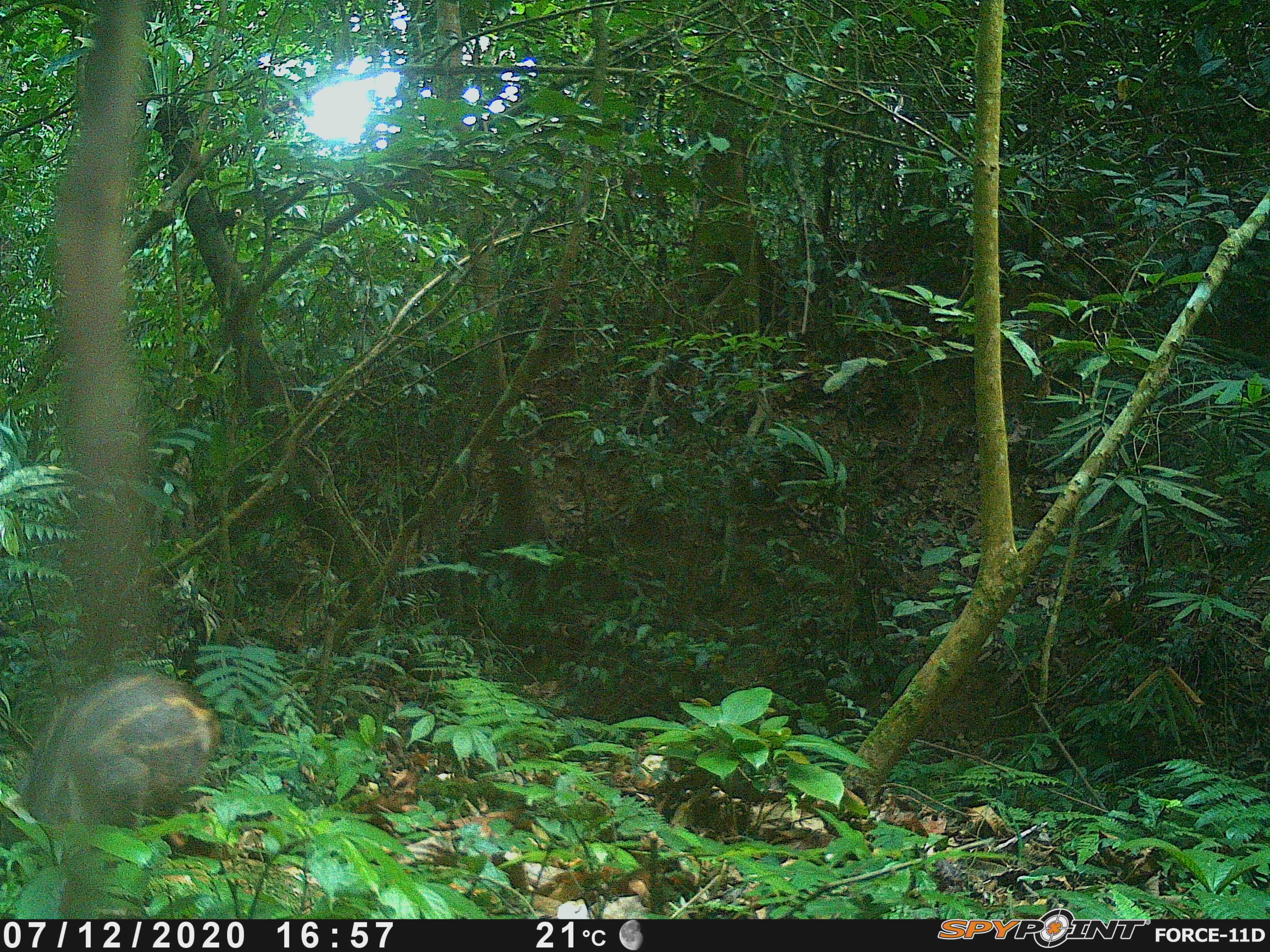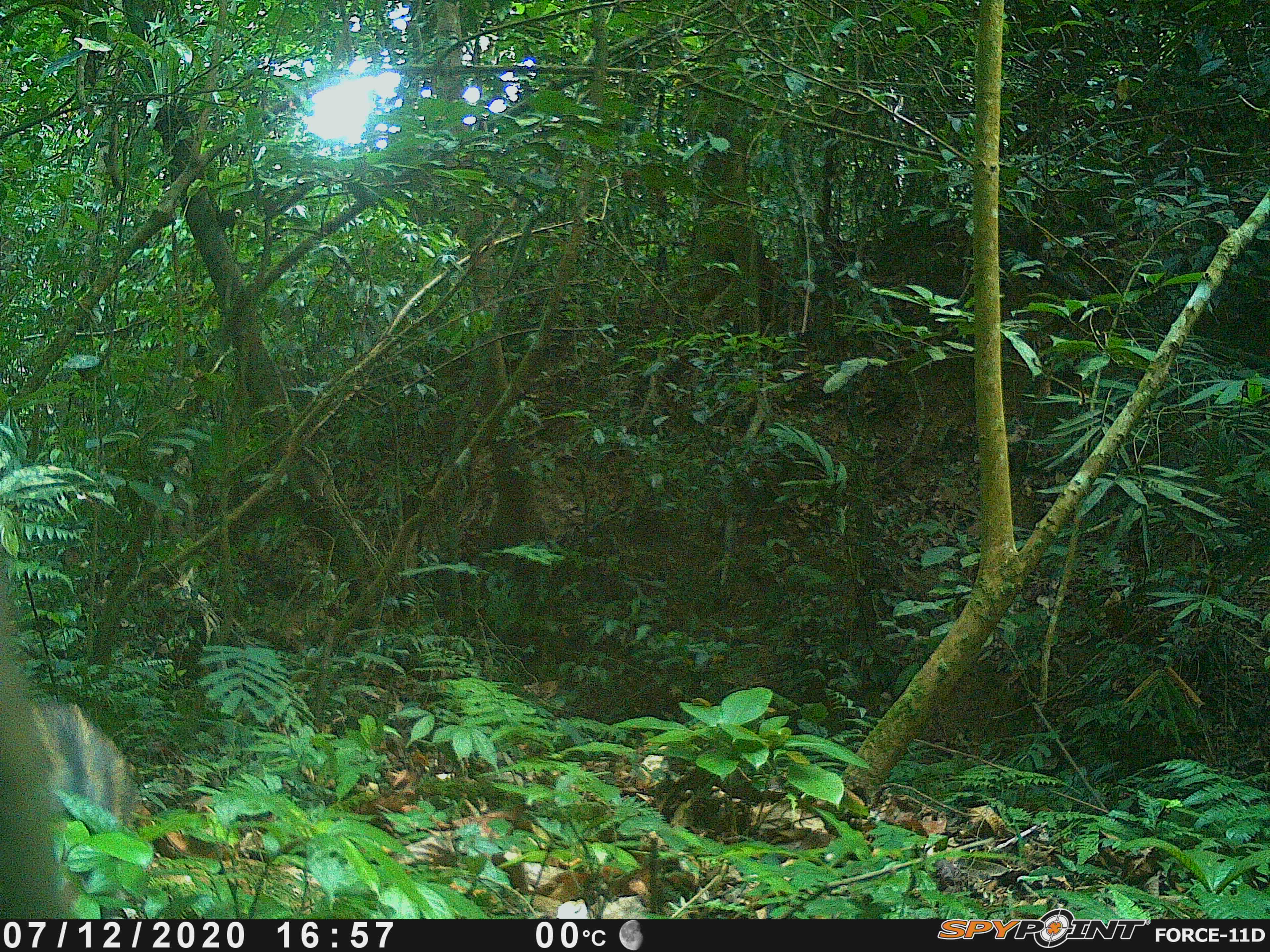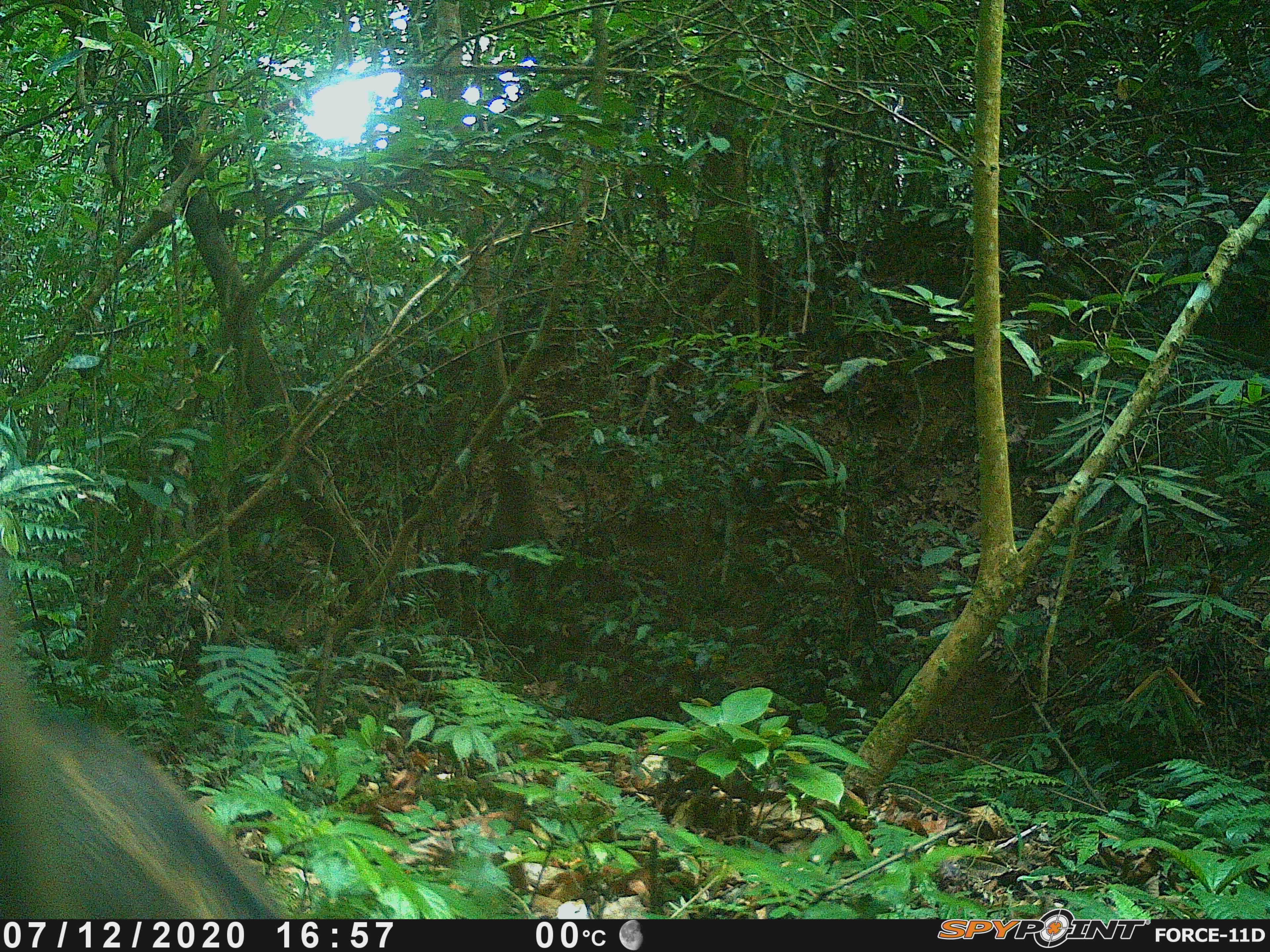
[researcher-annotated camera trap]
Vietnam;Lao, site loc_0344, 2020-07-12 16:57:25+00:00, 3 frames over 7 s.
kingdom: Animalia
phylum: Chordata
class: Mammalia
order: Artiodactyla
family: Suidae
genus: Sus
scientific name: Sus scrofa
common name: eurasian wild pig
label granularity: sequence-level